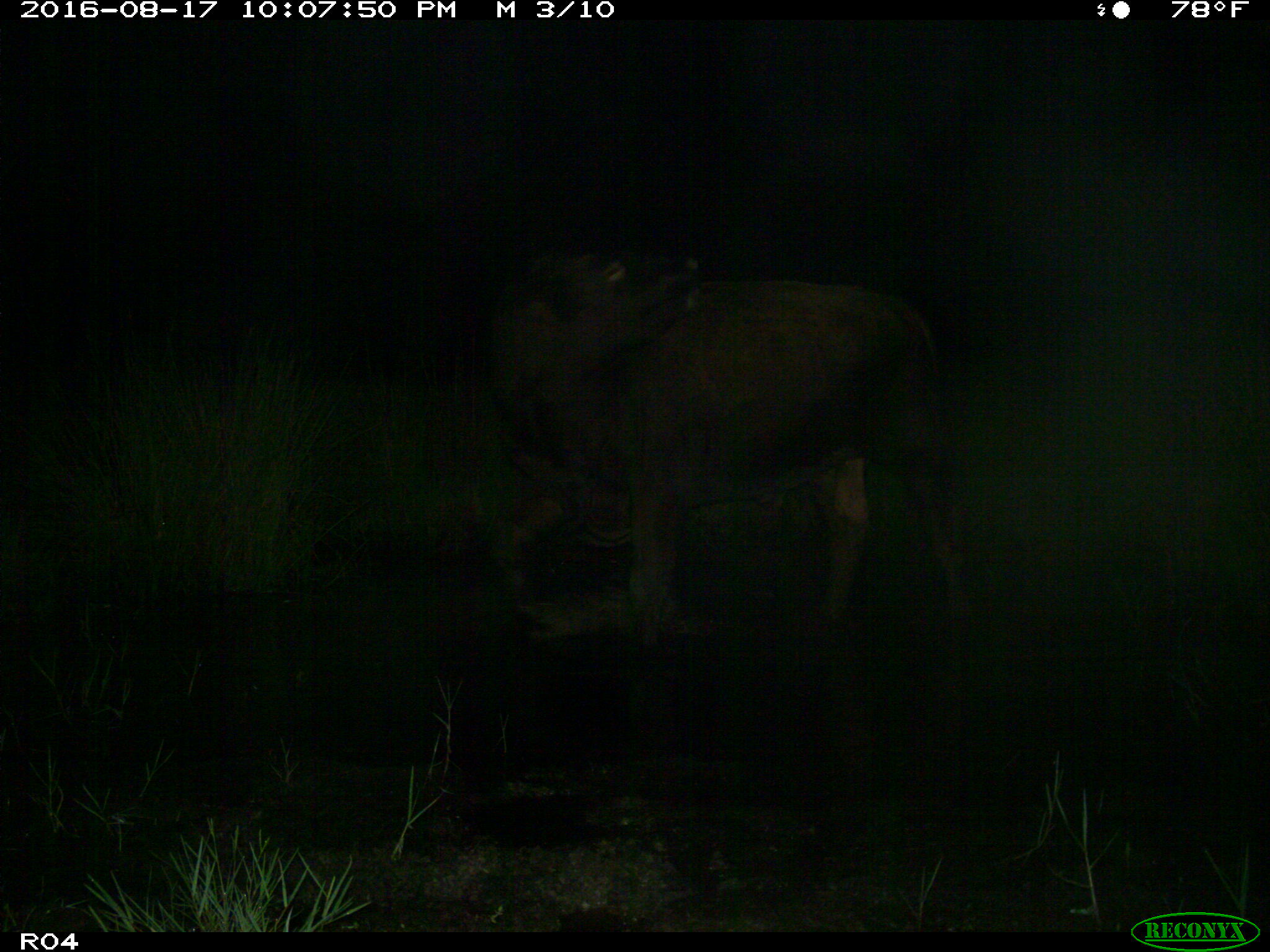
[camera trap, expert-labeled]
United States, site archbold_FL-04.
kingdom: Animalia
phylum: Chordata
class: Mammalia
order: Artiodactyla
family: Bovidae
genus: Bos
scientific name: Bos taurus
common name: domestic cow